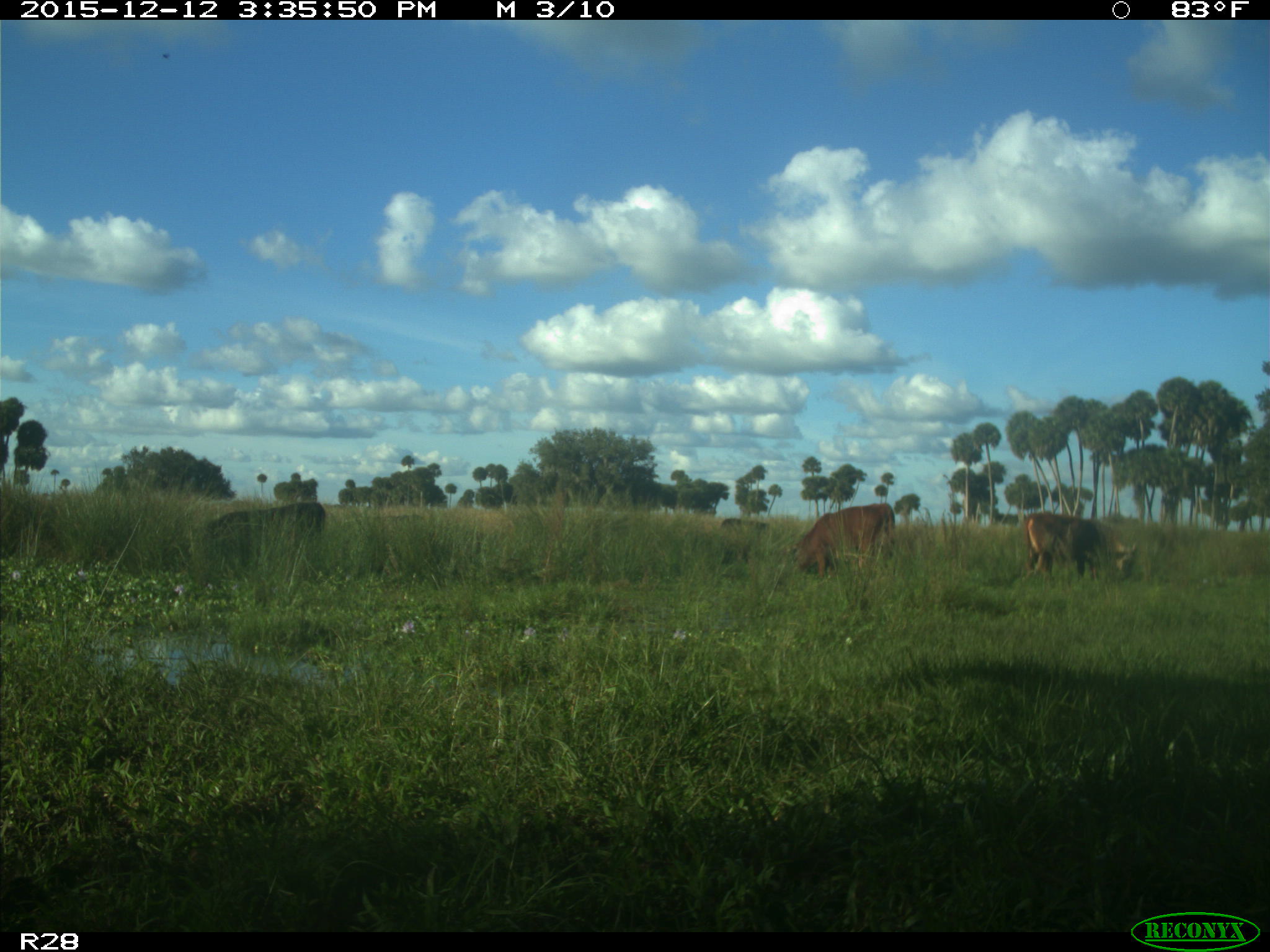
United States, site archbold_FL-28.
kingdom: Animalia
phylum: Chordata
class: Mammalia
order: Artiodactyla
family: Bovidae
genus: Bos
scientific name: Bos taurus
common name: domestic cow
Bos taurus (domestic cow).